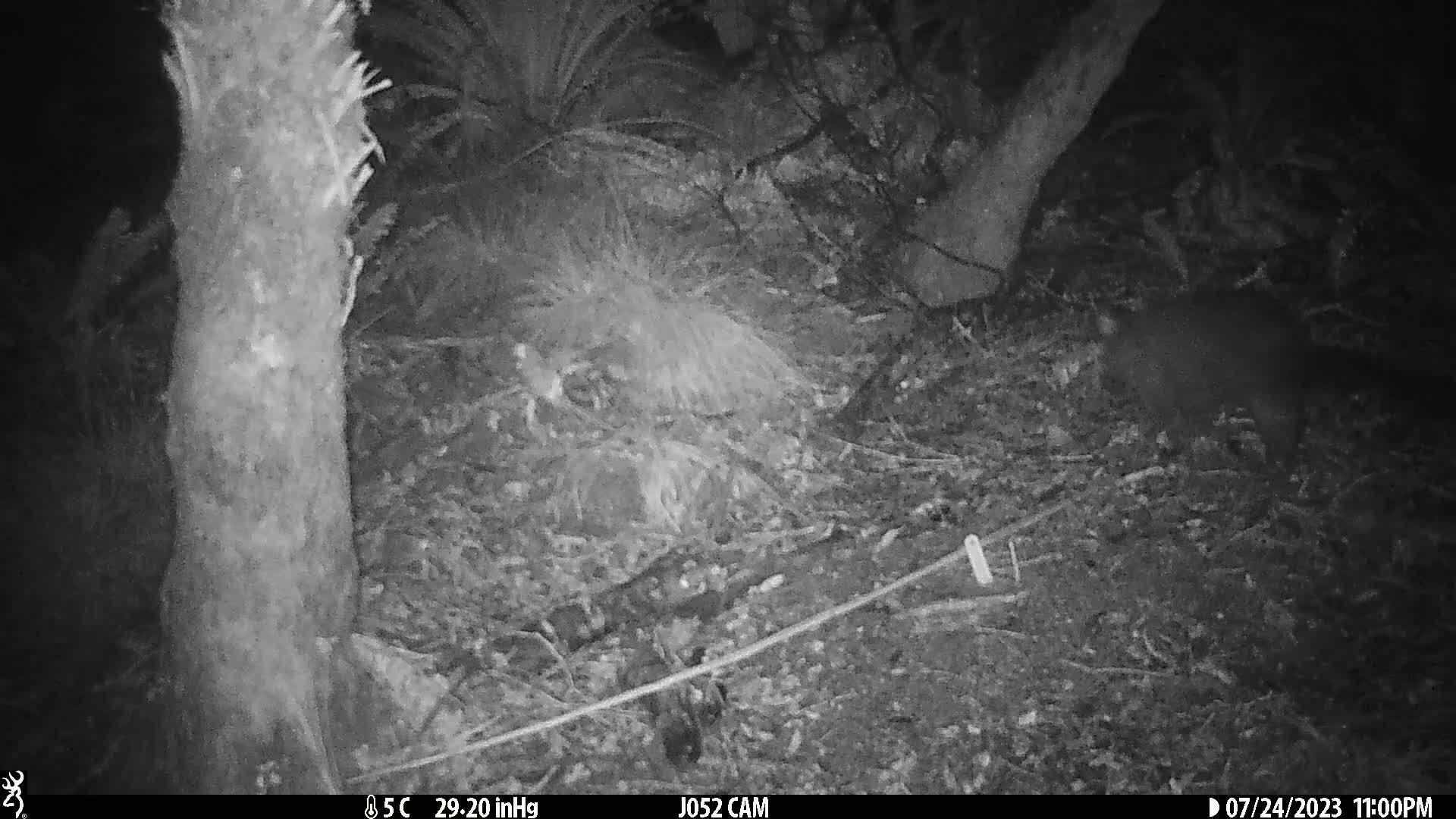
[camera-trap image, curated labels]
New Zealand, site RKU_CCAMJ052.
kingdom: Animalia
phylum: Chordata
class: Mammalia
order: Diprotodontia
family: Phalangeridae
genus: Trichosurus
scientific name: Trichosurus vulpecula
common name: common brushtail possum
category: possum